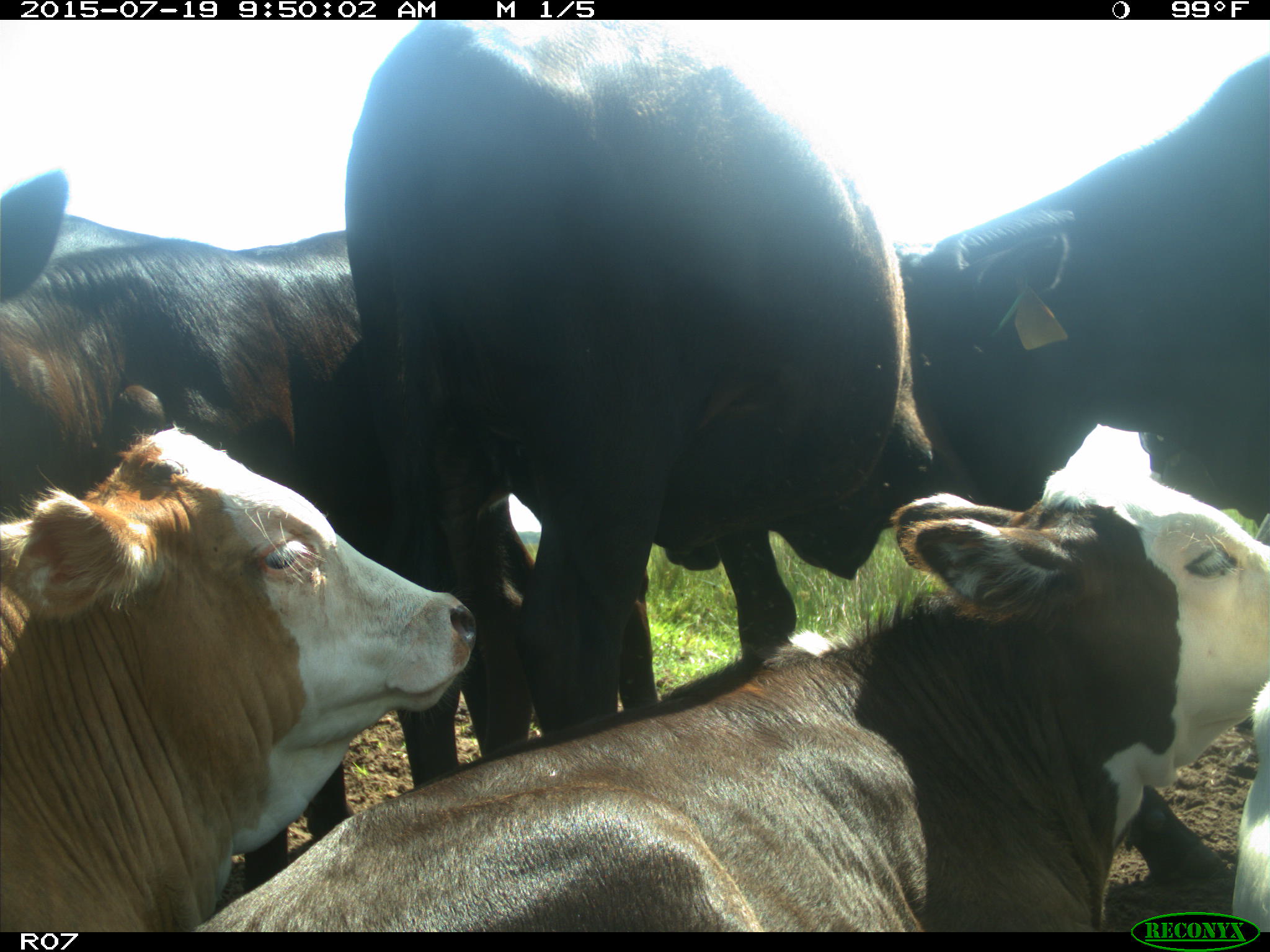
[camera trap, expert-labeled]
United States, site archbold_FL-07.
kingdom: Animalia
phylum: Chordata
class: Mammalia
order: Artiodactyla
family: Bovidae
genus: Bos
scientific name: Bos taurus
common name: domestic cow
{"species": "Bos taurus (domestic cow)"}